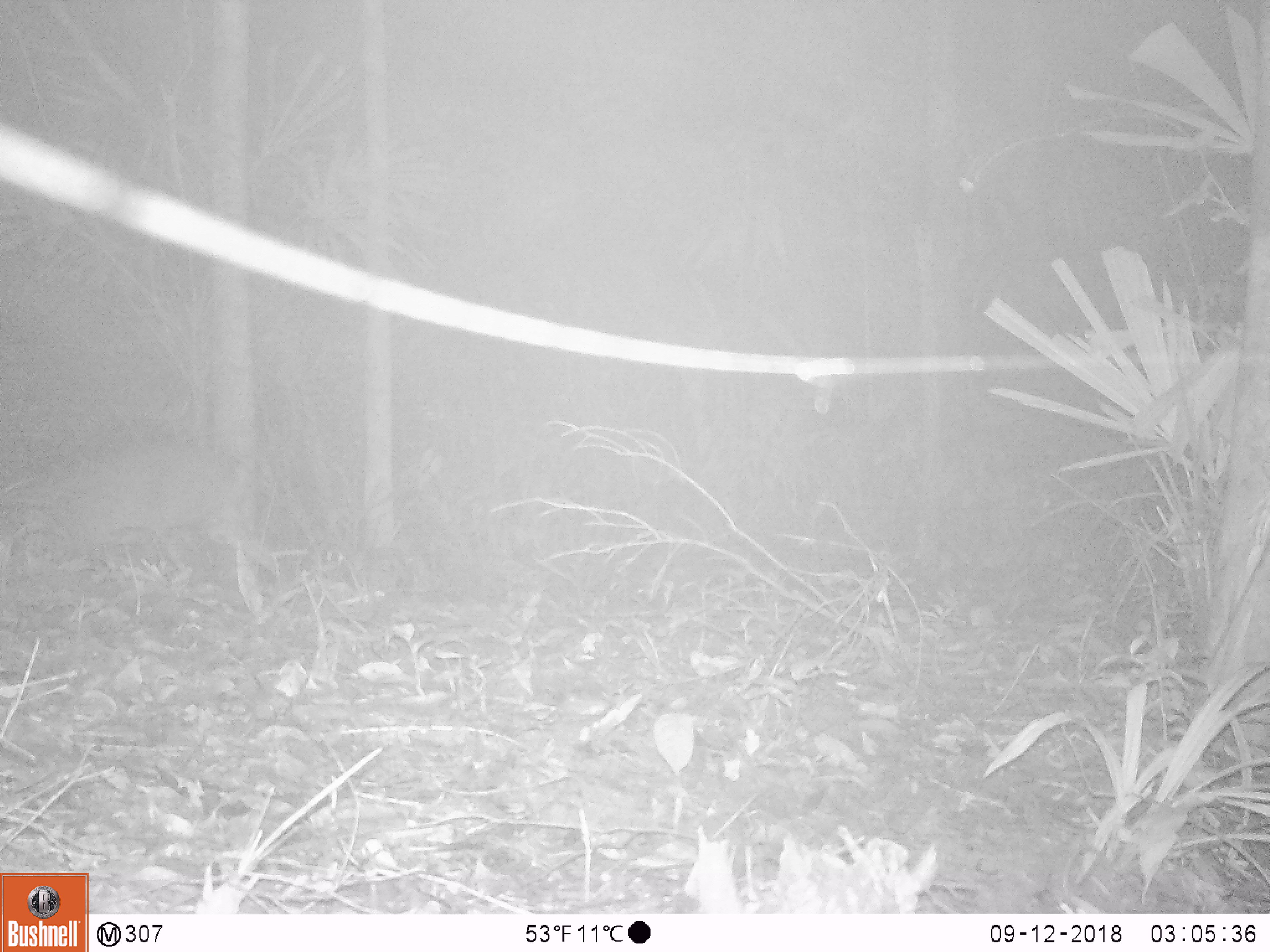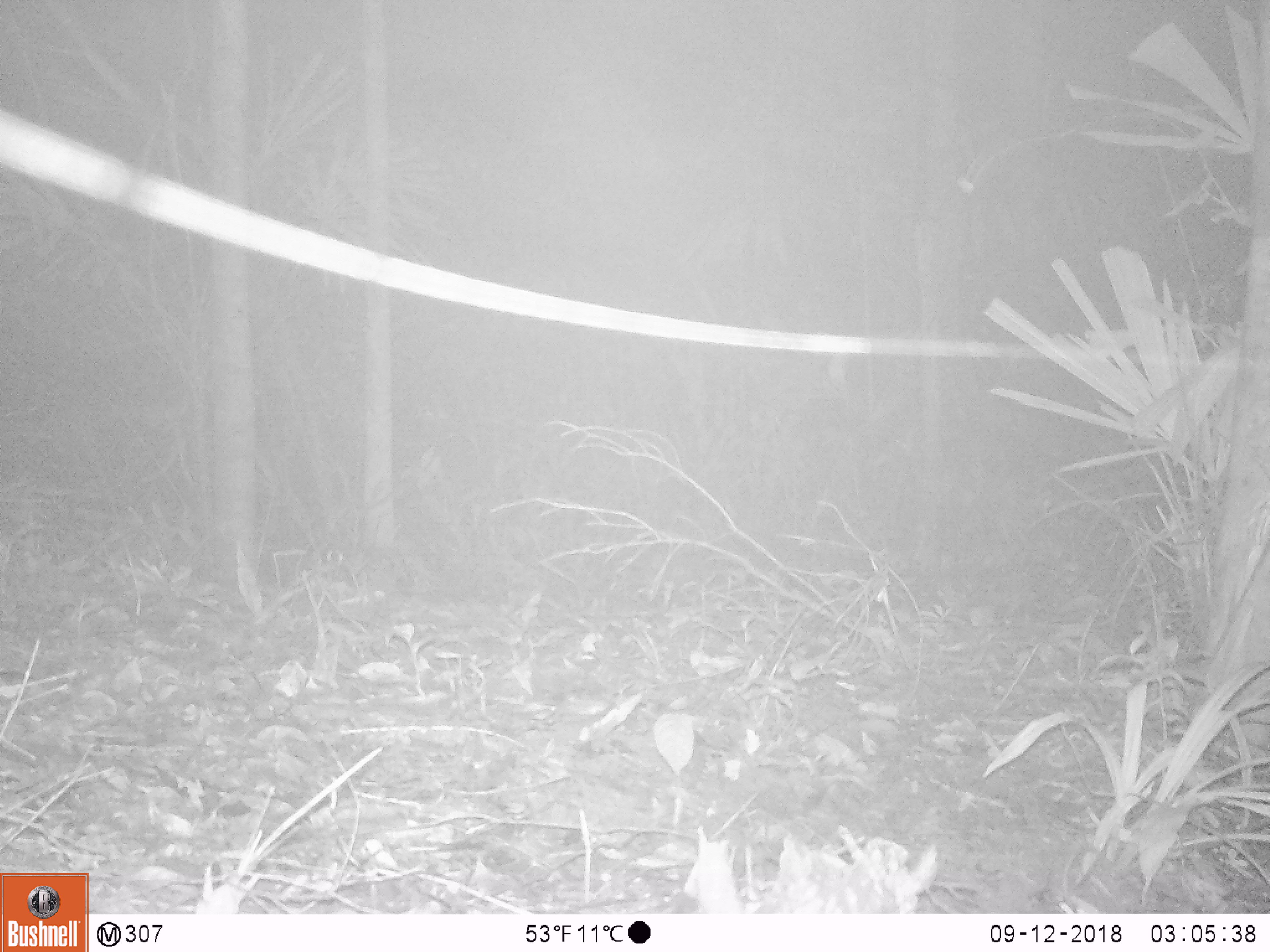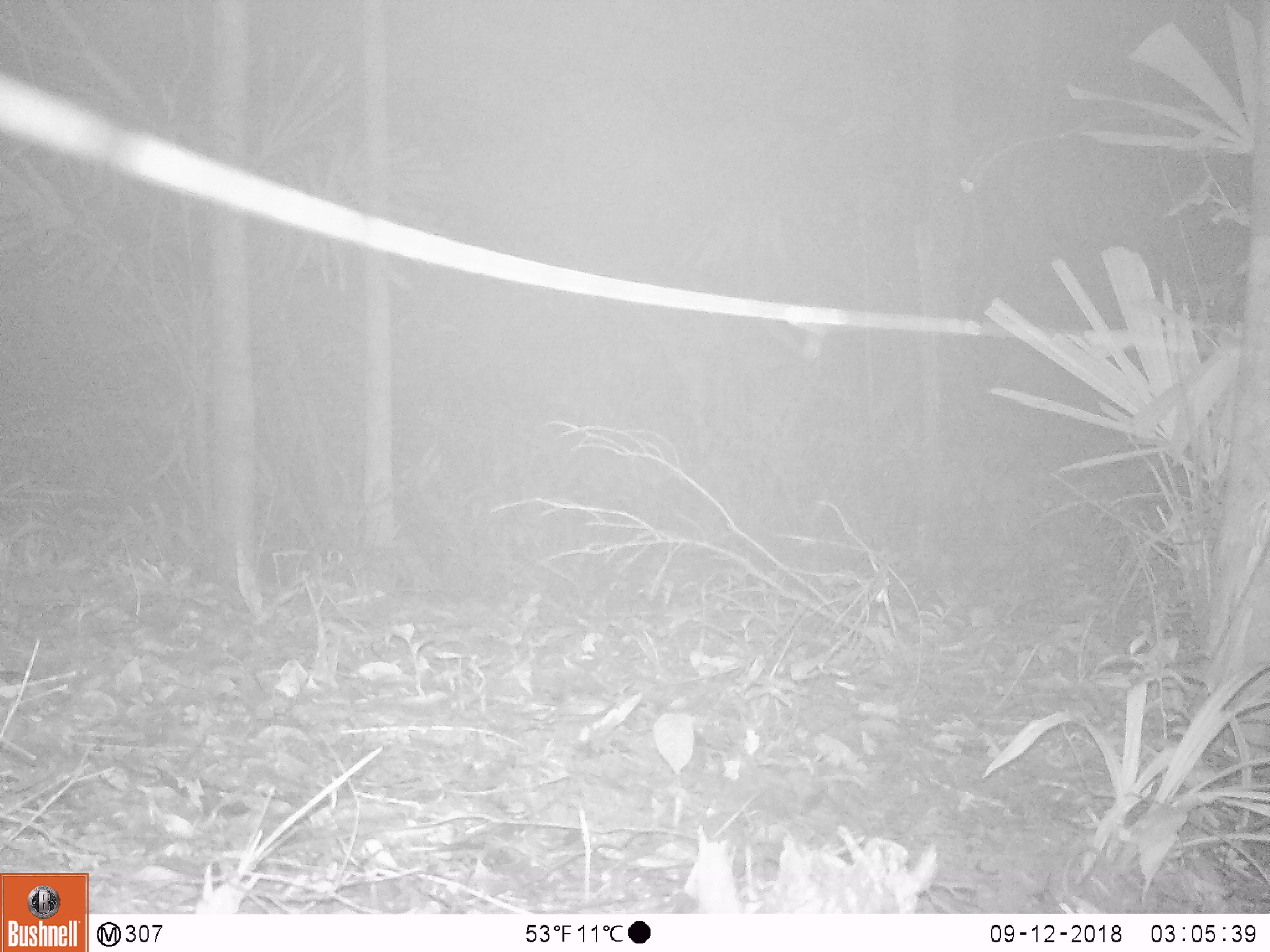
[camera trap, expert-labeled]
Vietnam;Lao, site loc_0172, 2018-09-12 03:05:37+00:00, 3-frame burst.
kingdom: Animalia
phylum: Chordata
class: Mammalia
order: Artiodactyla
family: Cervidae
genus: Muntiacus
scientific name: Muntiacus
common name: muntjacs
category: unidentified muntjac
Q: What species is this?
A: Unidentified muntjac (muntjacs) (Muntiacus).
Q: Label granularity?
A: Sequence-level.